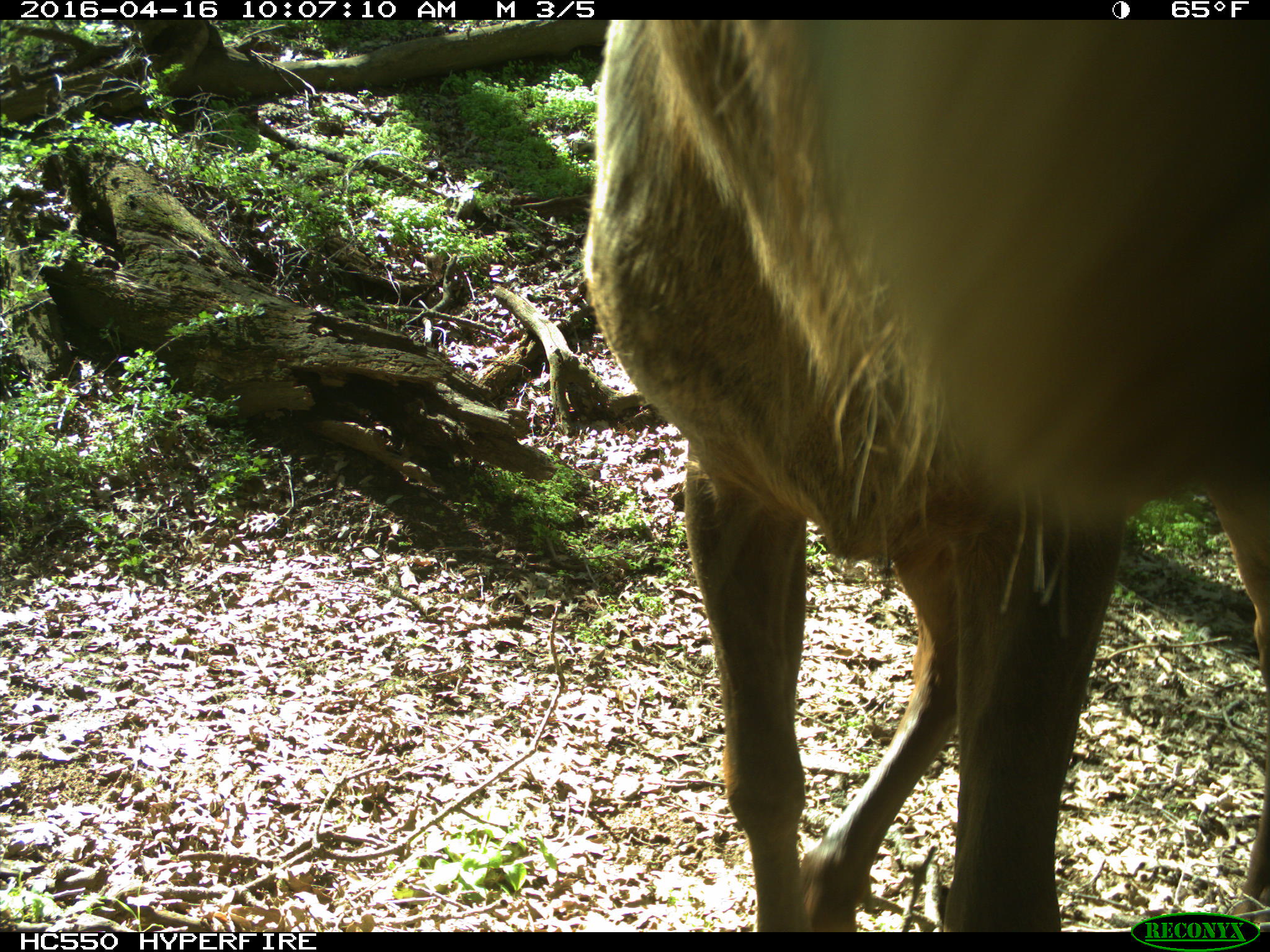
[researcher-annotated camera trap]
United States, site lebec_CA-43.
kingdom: Animalia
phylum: Chordata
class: Mammalia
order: Artiodactyla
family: Cervidae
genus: Cervus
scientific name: Cervus canadensis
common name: elk